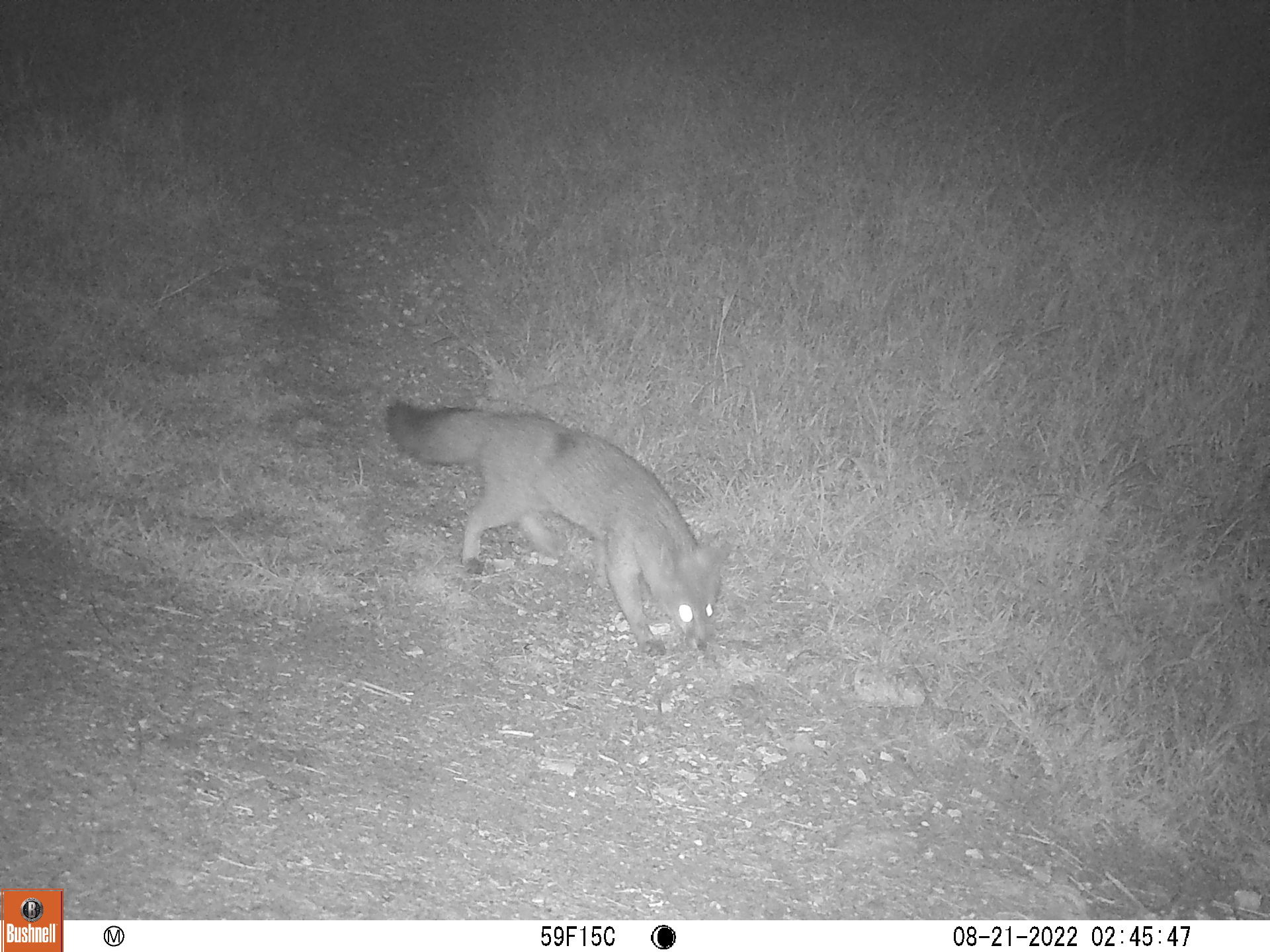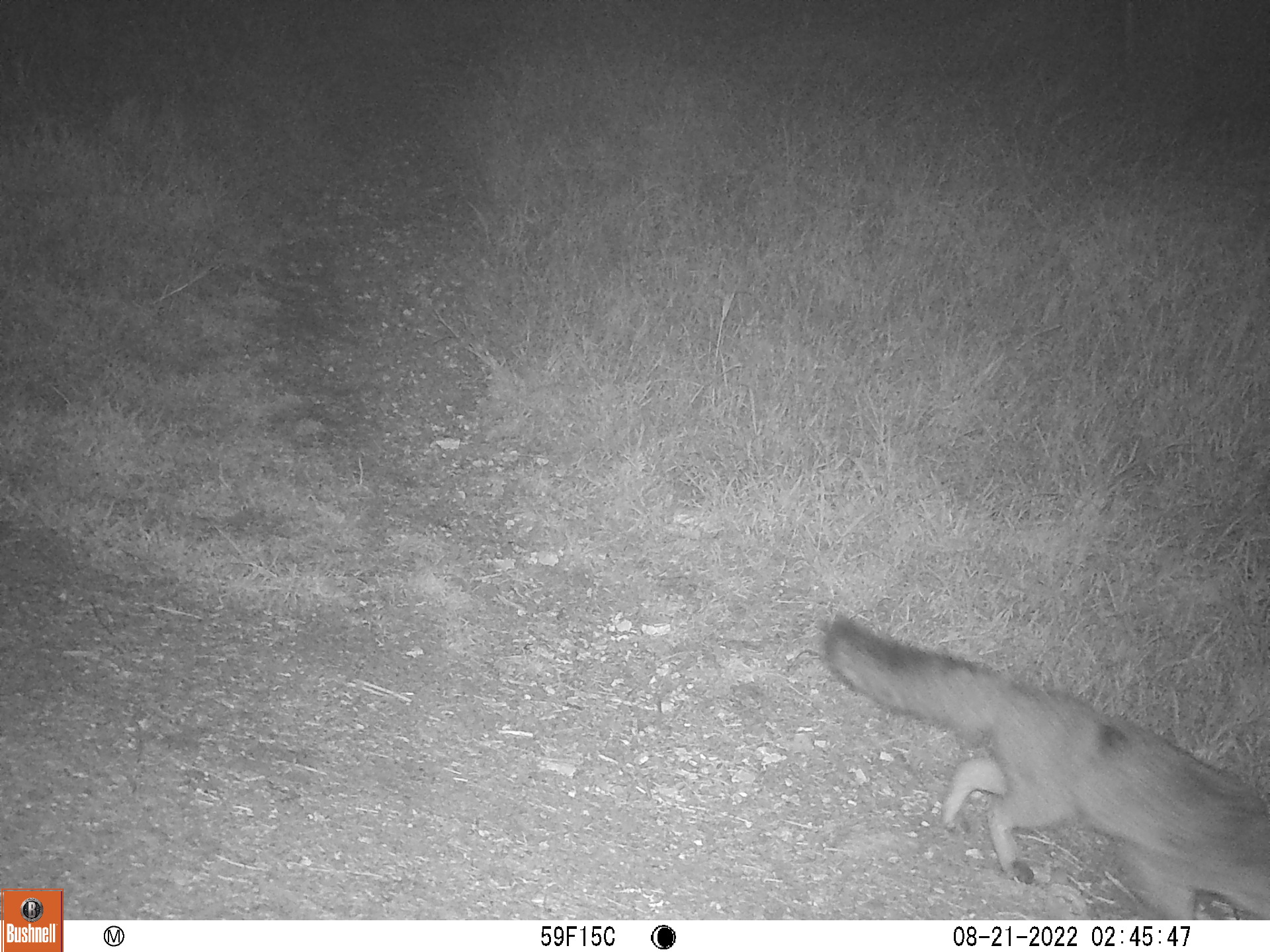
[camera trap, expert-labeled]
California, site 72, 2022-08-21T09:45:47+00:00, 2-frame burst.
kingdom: Animalia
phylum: Chordata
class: Mammalia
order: Carnivora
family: Canidae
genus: Urocyon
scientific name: Urocyon cinereoargenteus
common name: gray fox